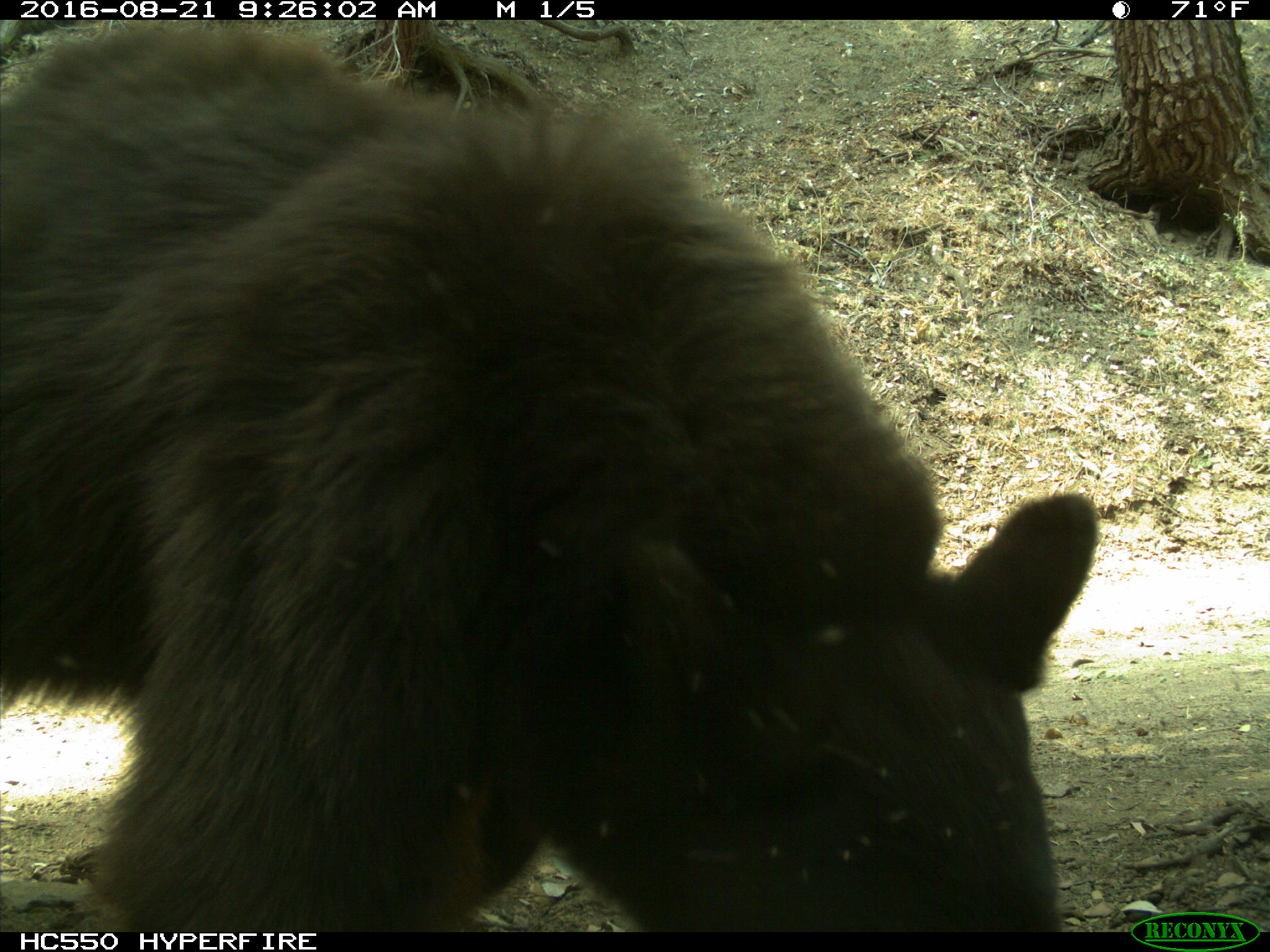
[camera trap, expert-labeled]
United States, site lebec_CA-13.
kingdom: Animalia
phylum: Chordata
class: Mammalia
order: Carnivora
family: Ursidae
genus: Ursus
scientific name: Ursus americanus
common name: american black bear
Ursus americanus (american black bear).